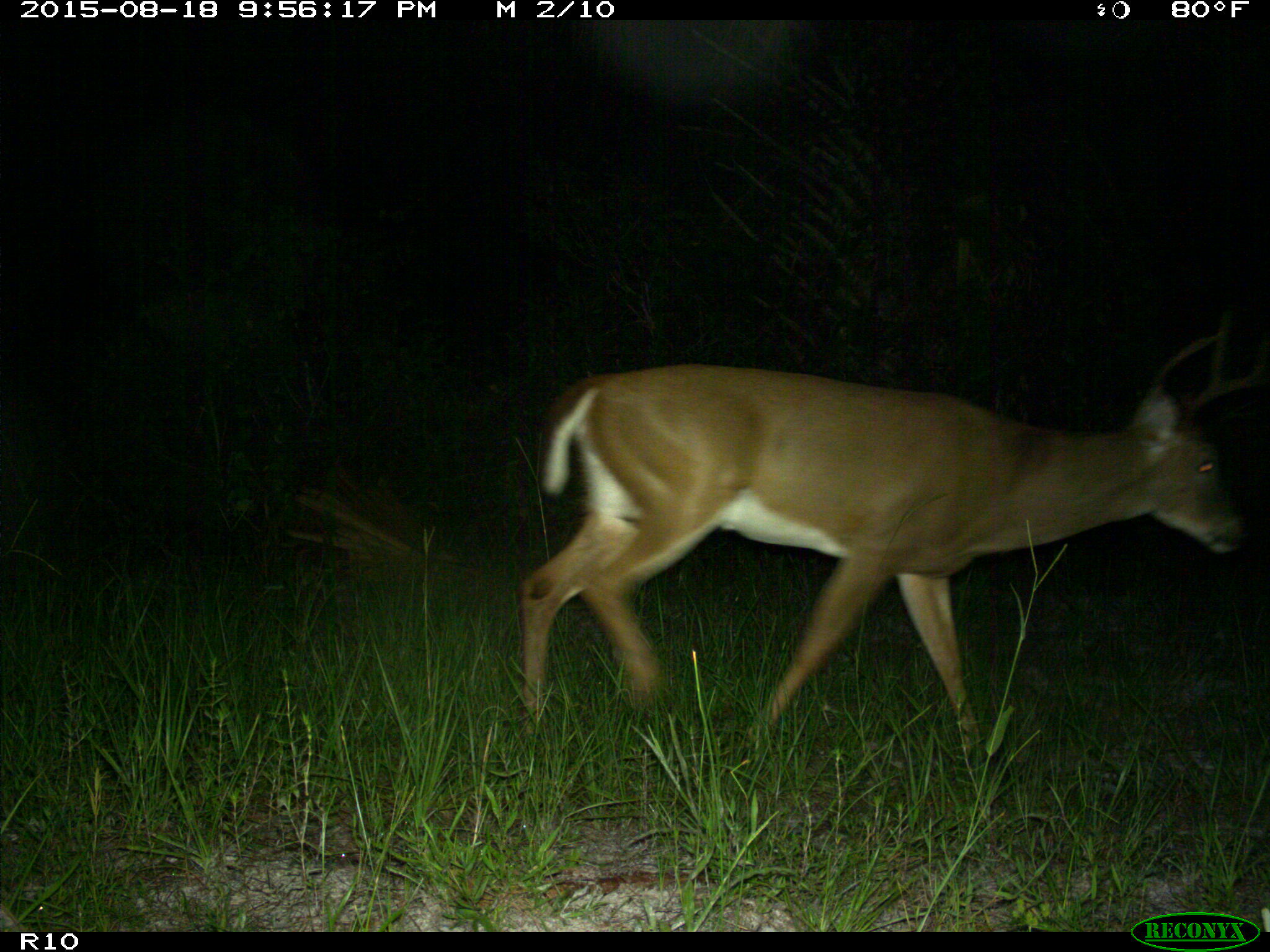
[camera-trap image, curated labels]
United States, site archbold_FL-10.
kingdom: Animalia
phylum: Chordata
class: Mammalia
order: Artiodactyla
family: Cervidae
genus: Odocoileus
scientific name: Odocoileus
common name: deer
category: unidentified deer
Unidentified deer (deer) (Odocoileus).